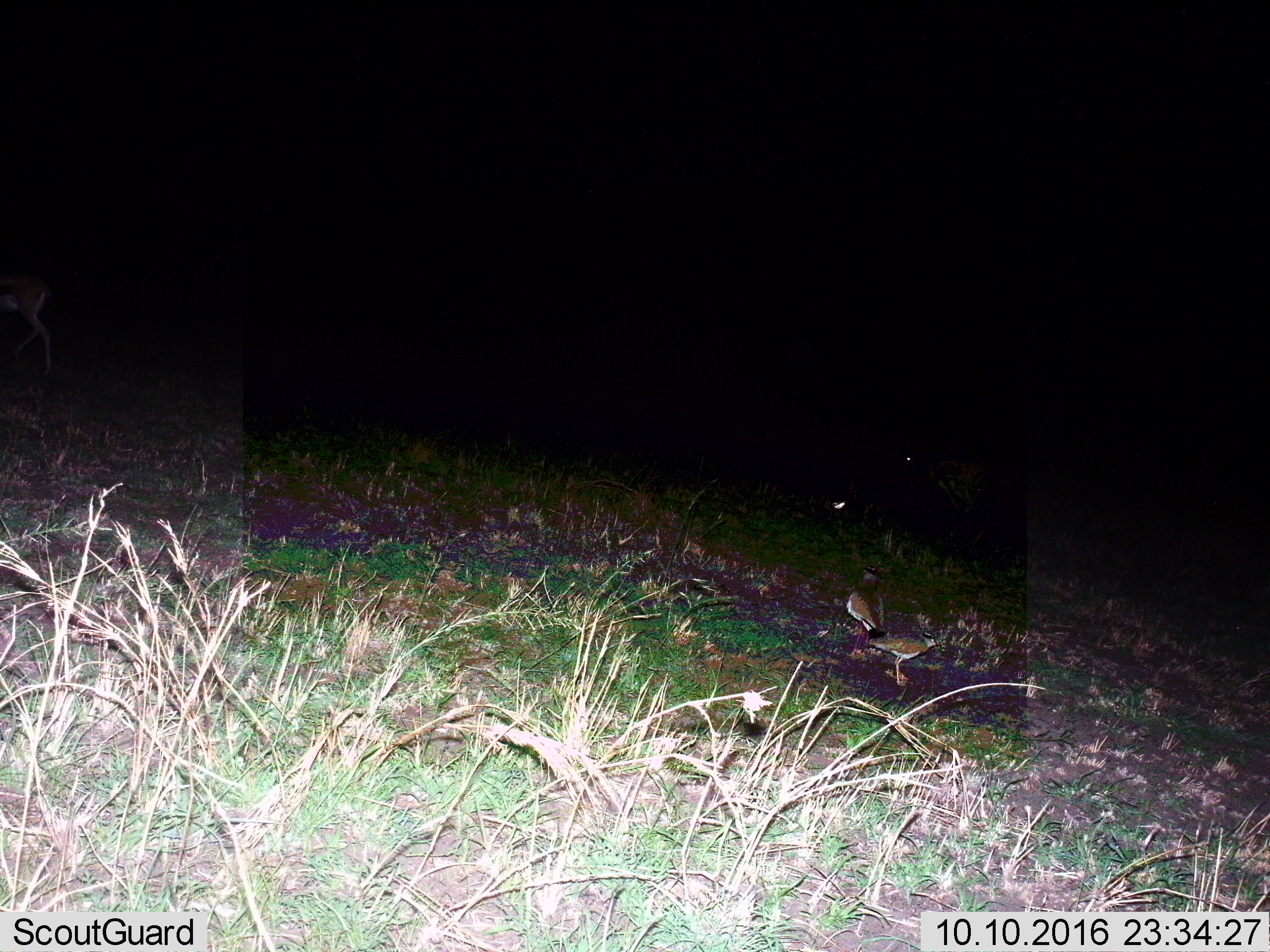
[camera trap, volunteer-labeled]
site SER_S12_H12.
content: unidentified animal